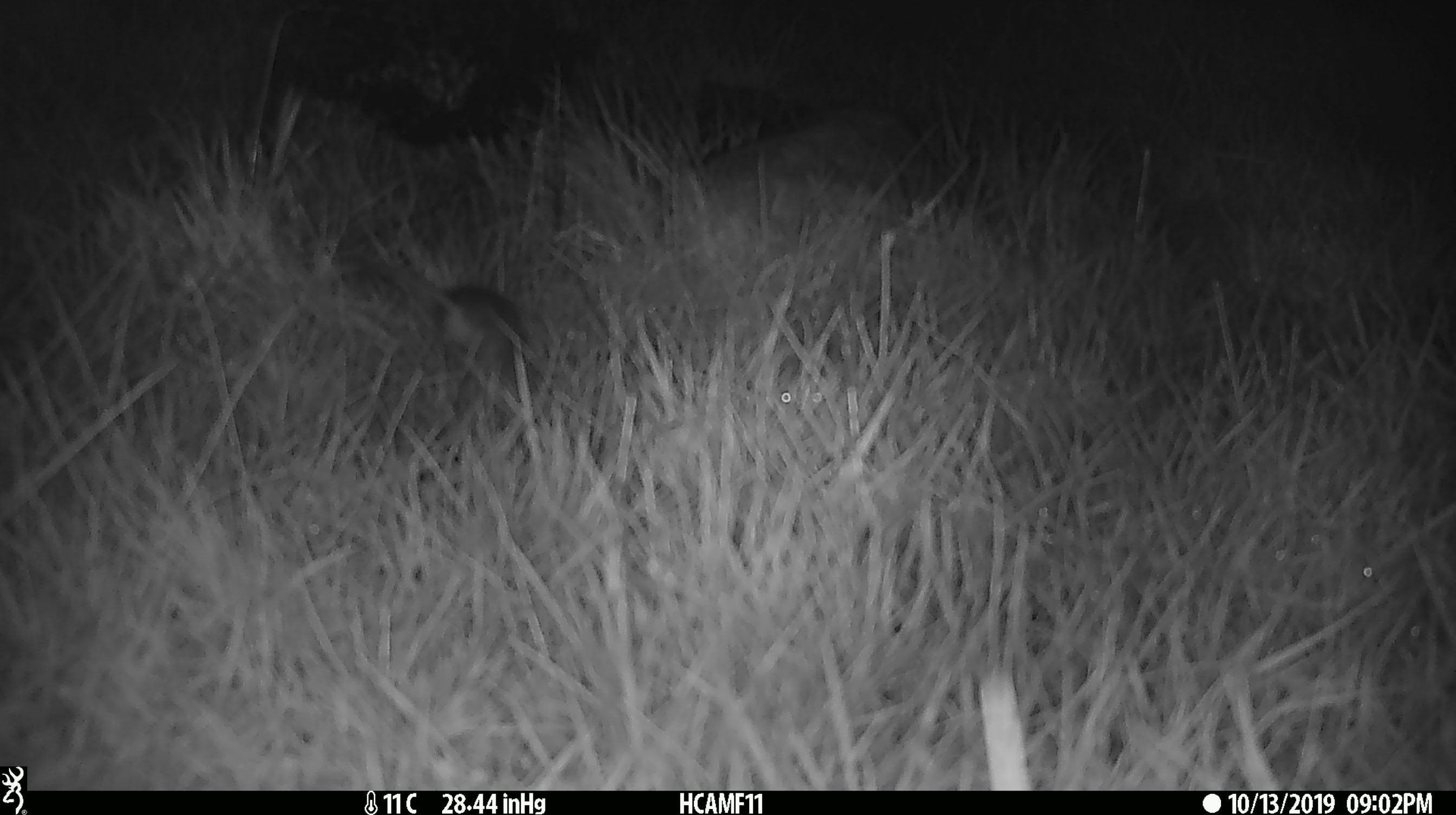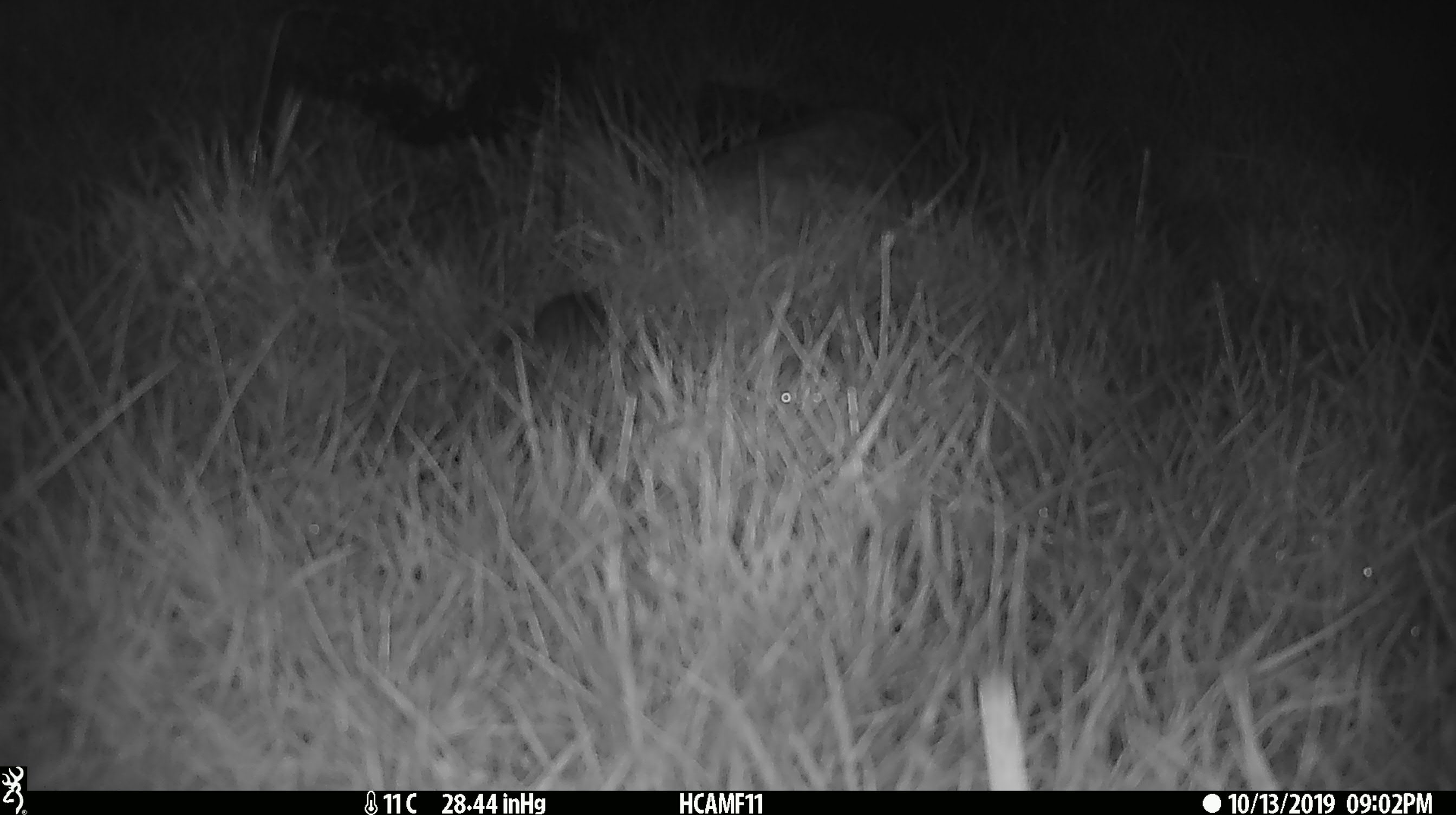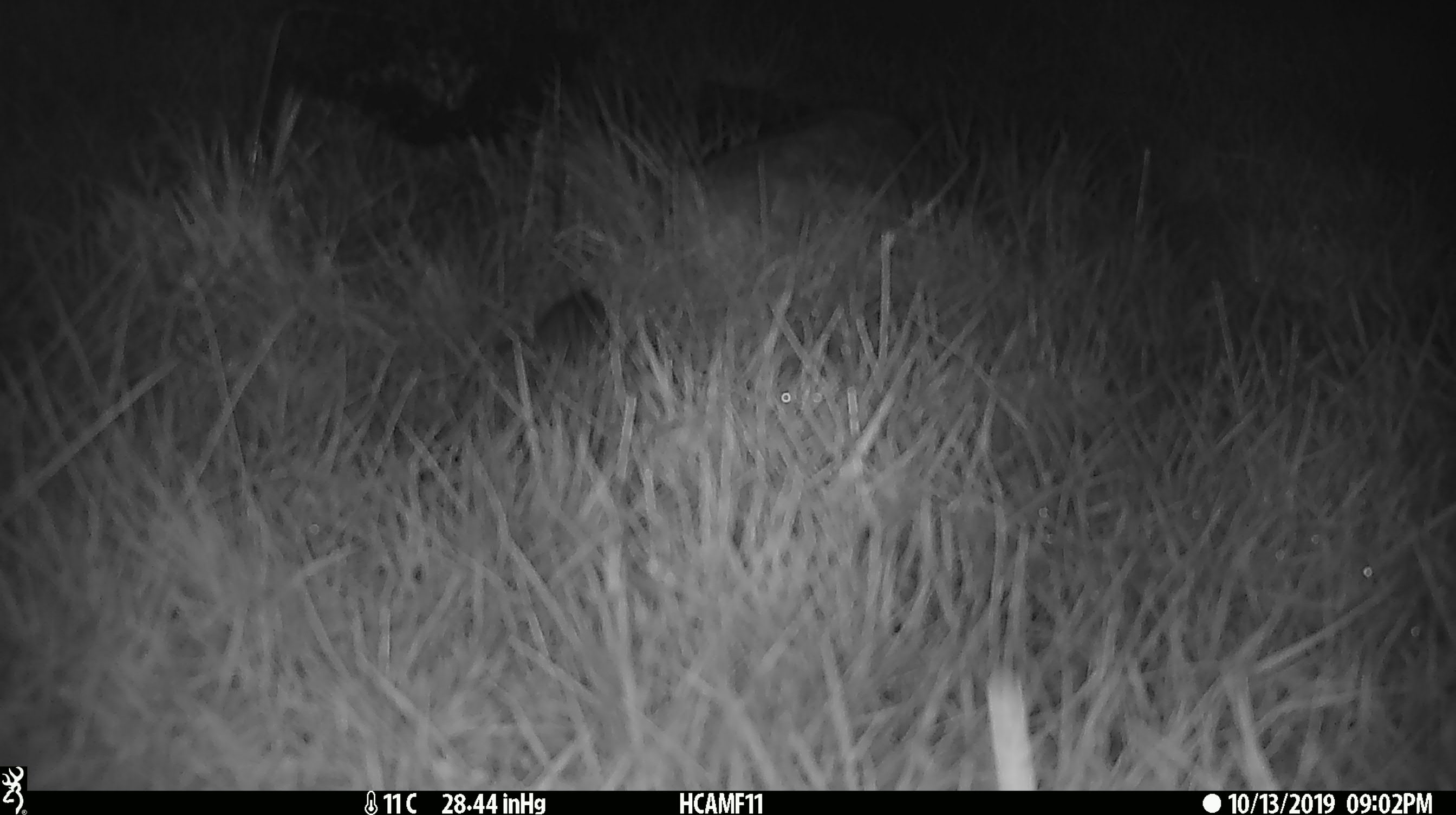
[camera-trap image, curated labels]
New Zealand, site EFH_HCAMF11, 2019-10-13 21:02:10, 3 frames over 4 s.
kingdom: Animalia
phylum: Chordata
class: Mammalia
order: Rodentia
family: Muridae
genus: Mus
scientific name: Mus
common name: mouse